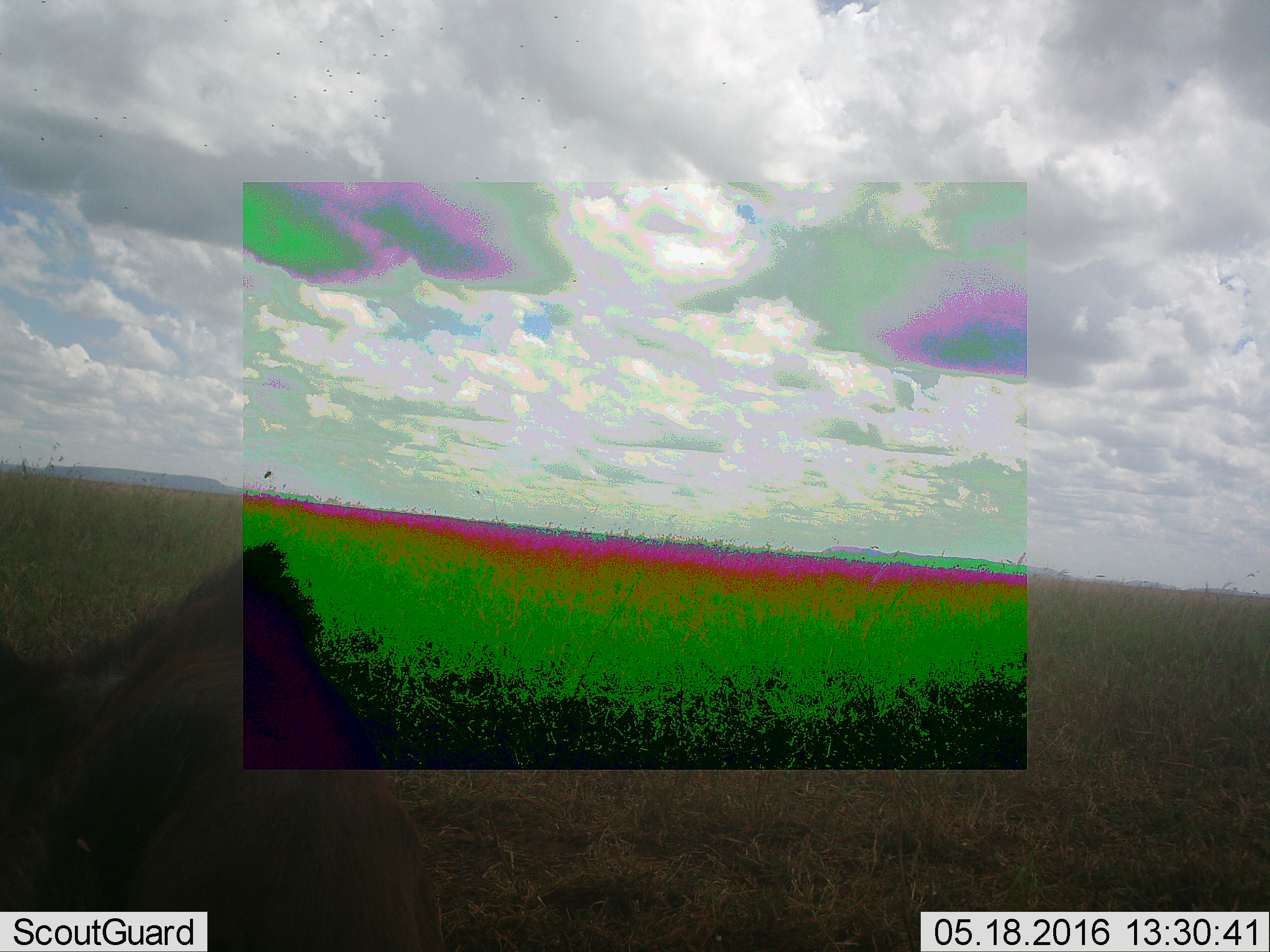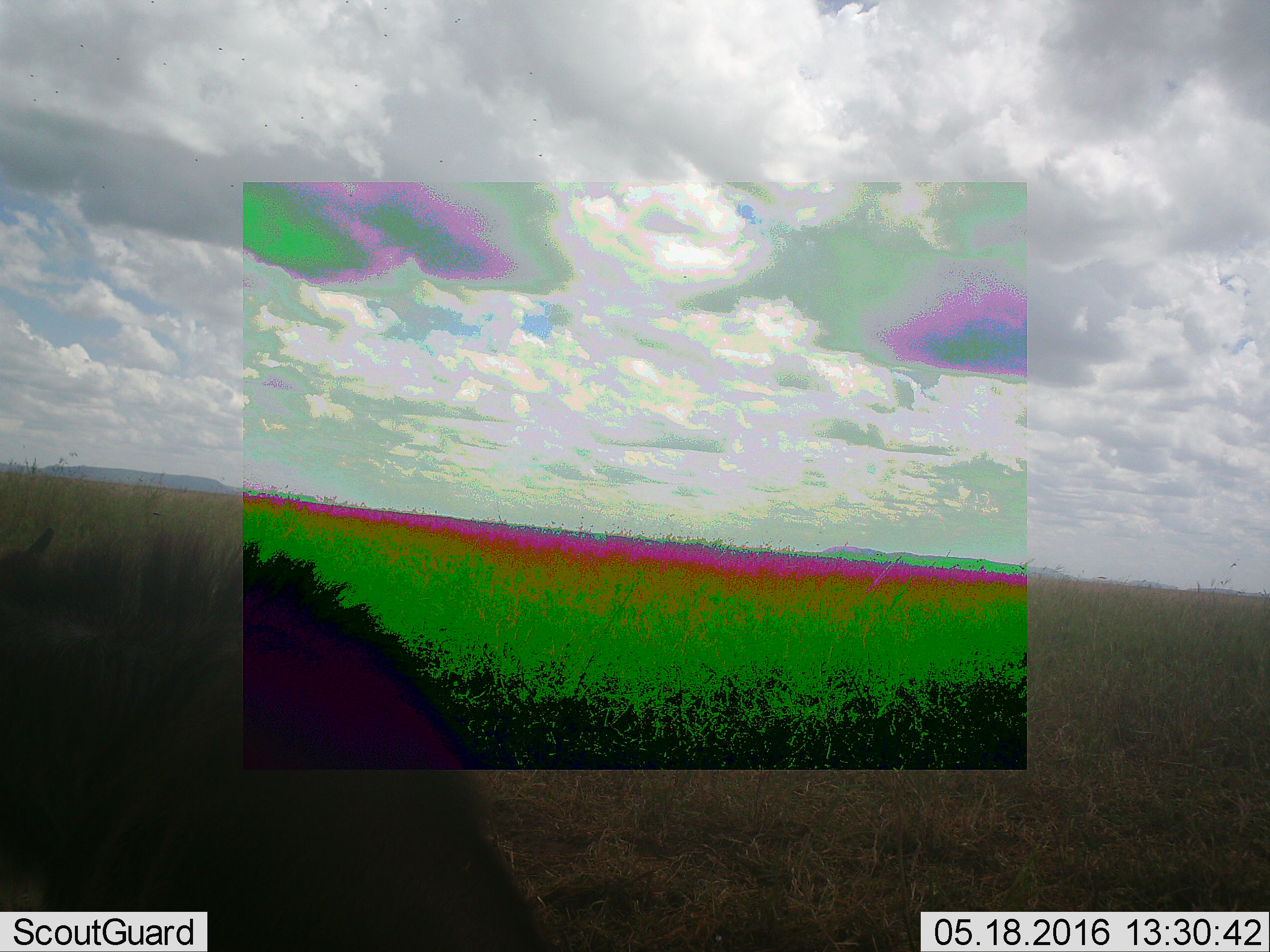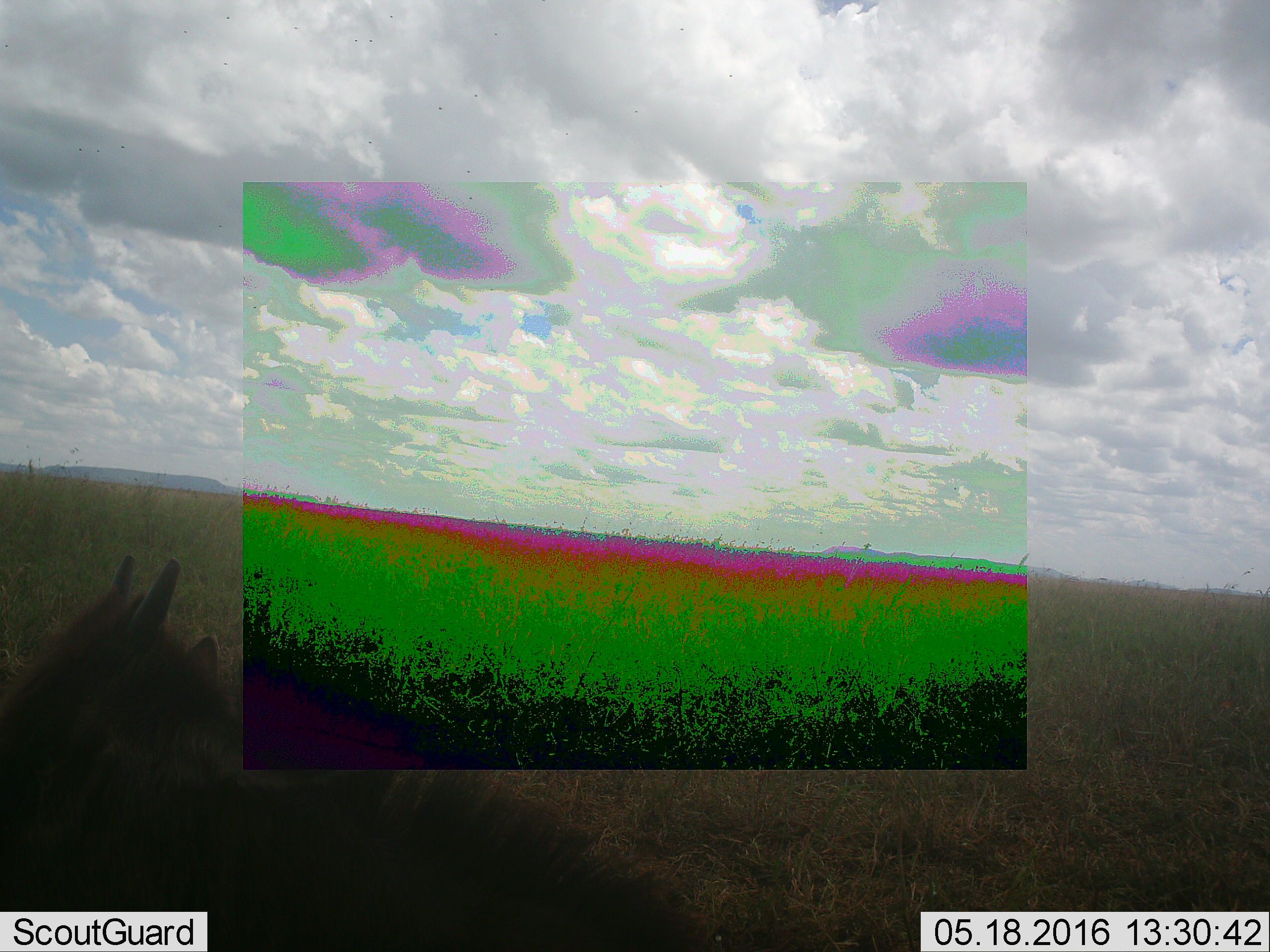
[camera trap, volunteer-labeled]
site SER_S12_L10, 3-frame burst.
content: unidentified animal